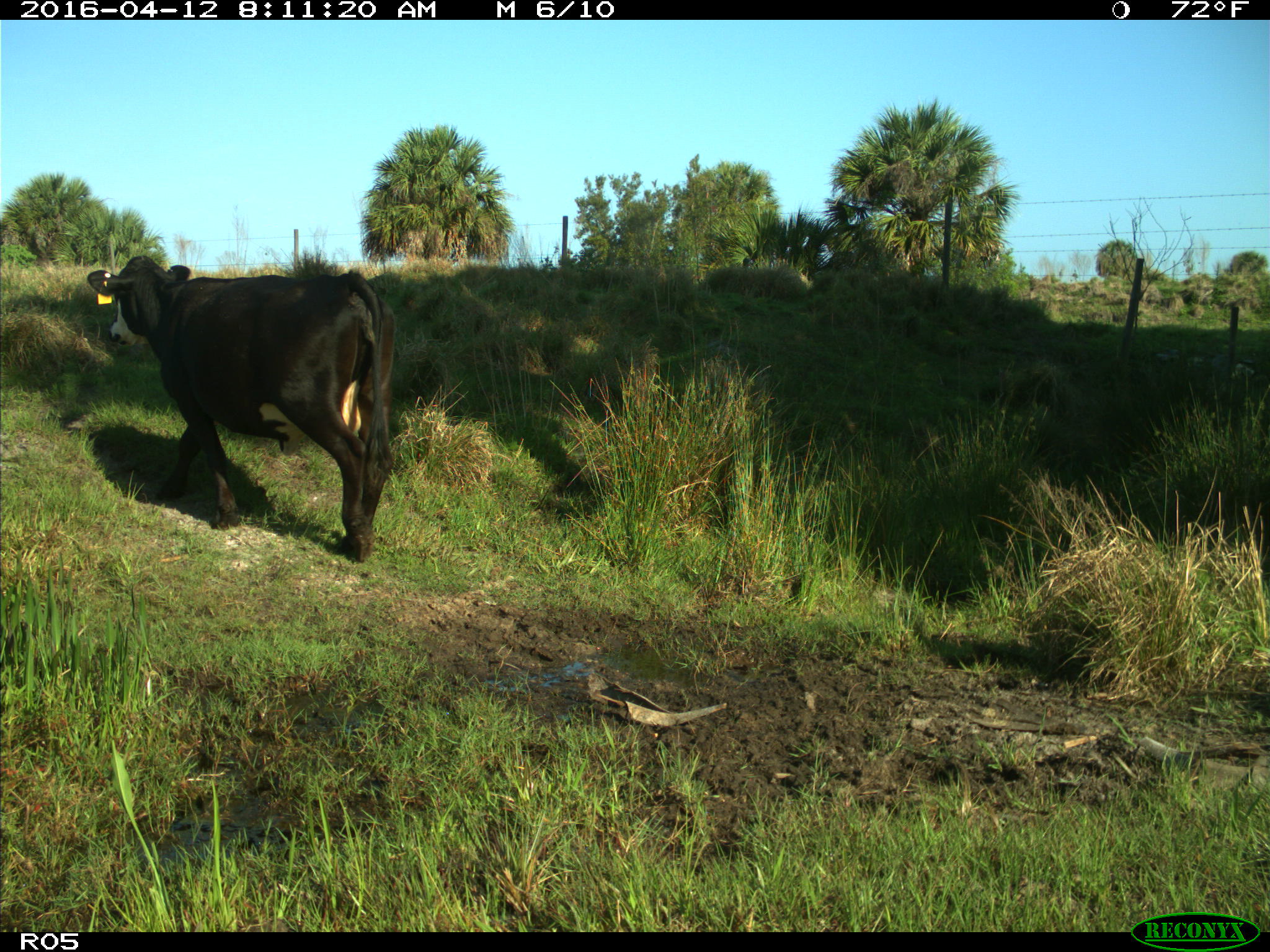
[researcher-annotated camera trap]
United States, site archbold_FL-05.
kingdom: Animalia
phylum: Chordata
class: Mammalia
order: Artiodactyla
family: Bovidae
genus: Bos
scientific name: Bos taurus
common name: domestic cow